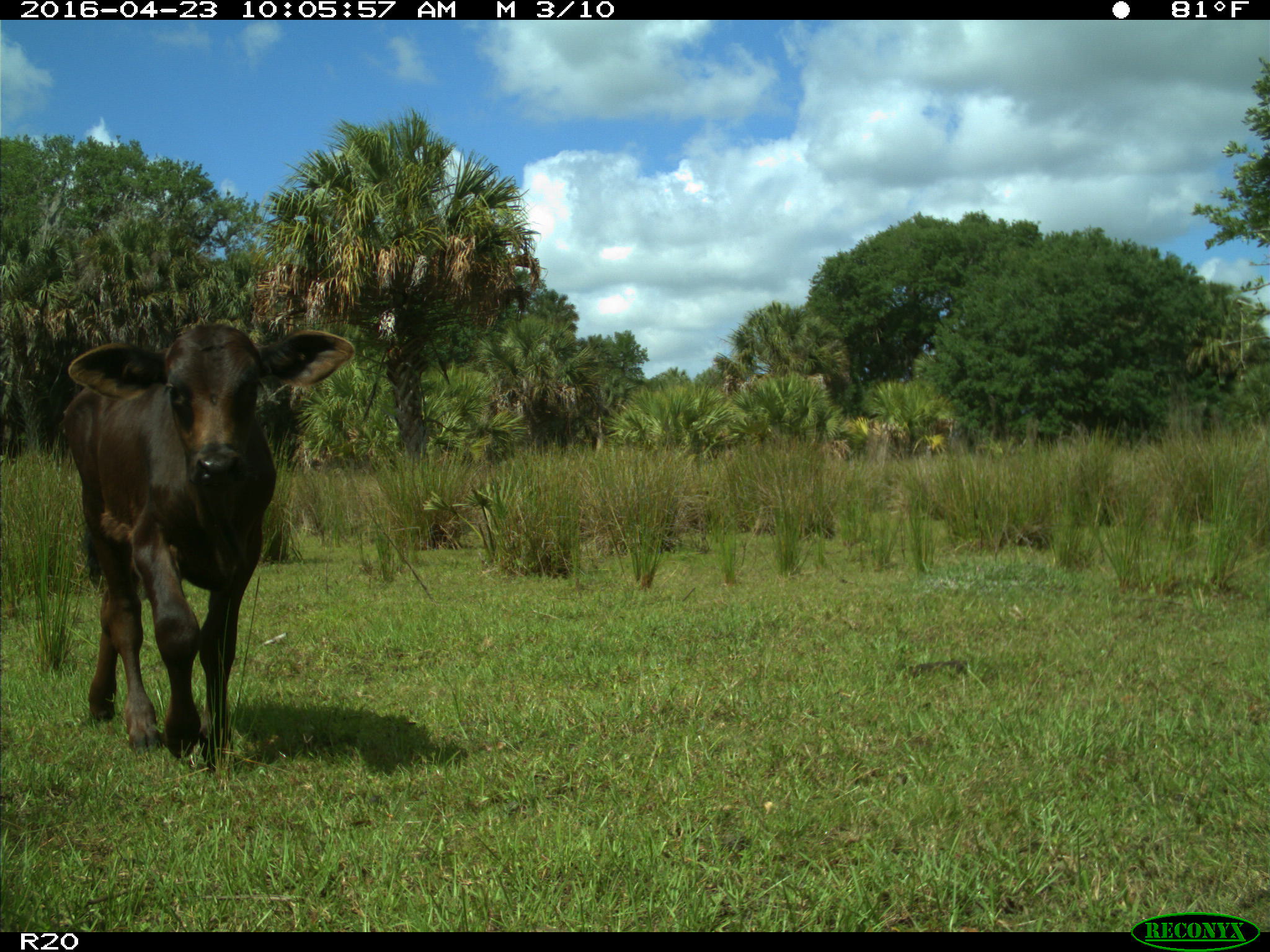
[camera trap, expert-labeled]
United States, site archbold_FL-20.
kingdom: Animalia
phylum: Chordata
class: Mammalia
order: Artiodactyla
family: Bovidae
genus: Bos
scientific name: Bos taurus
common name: domestic cow